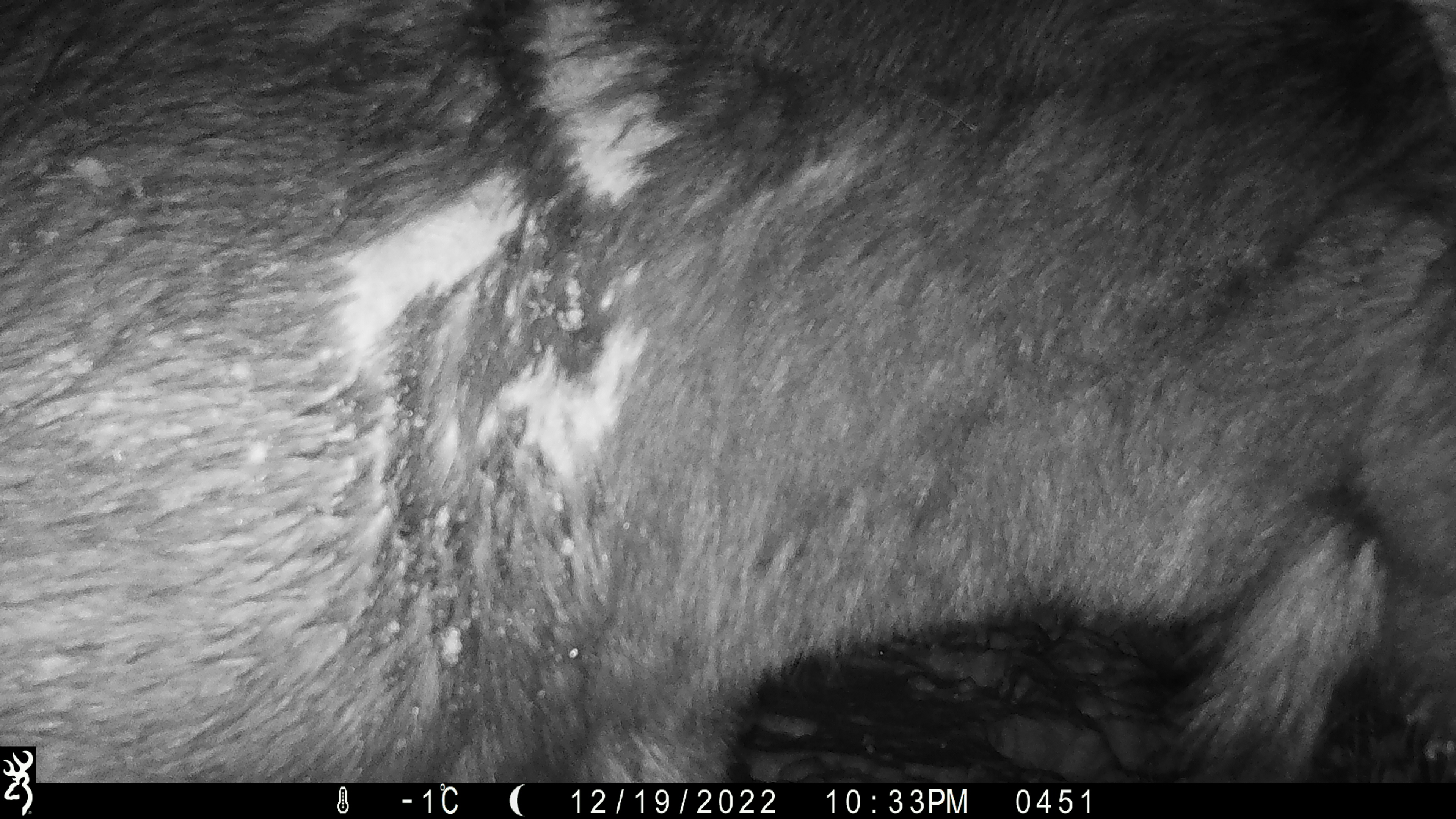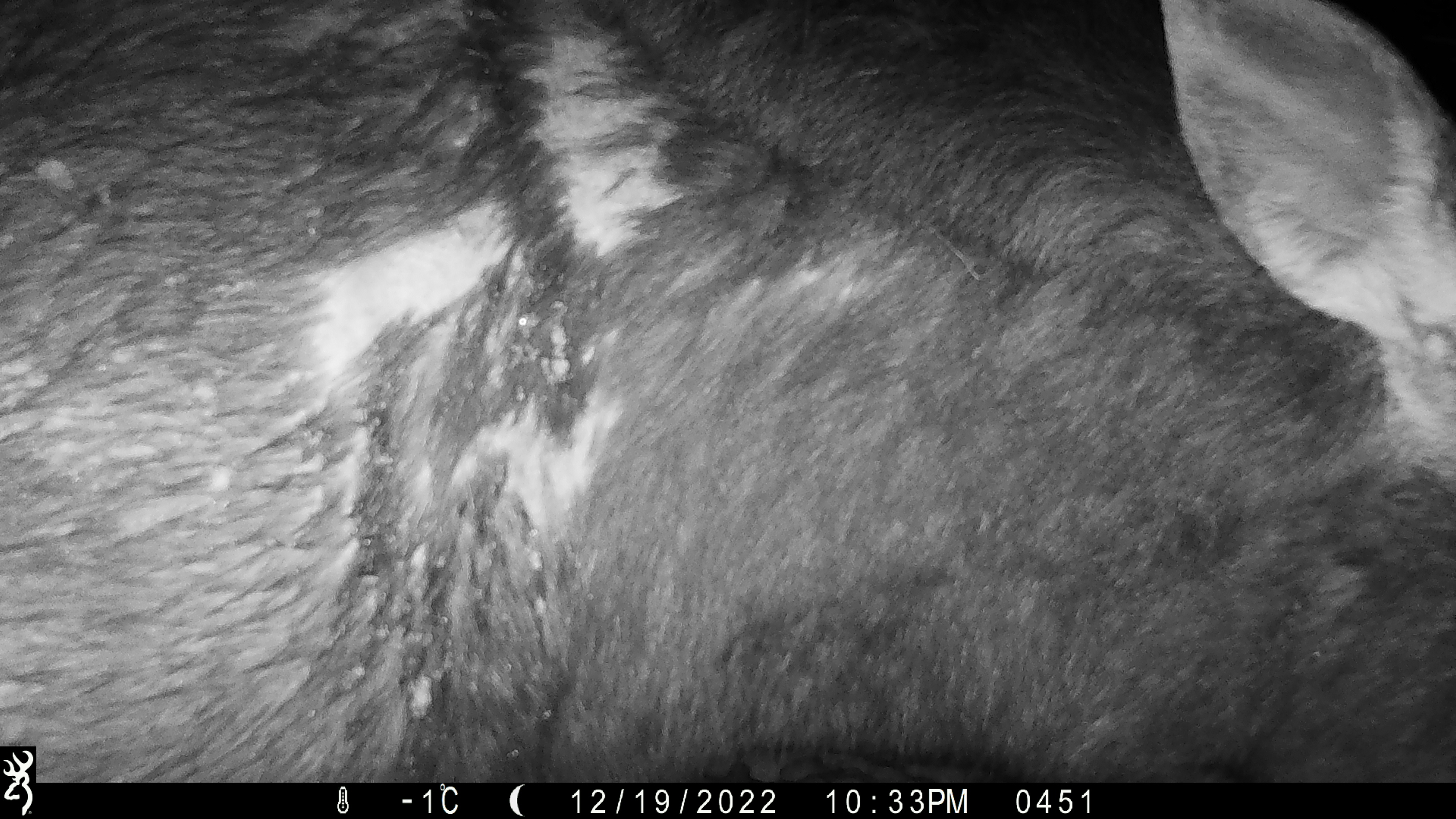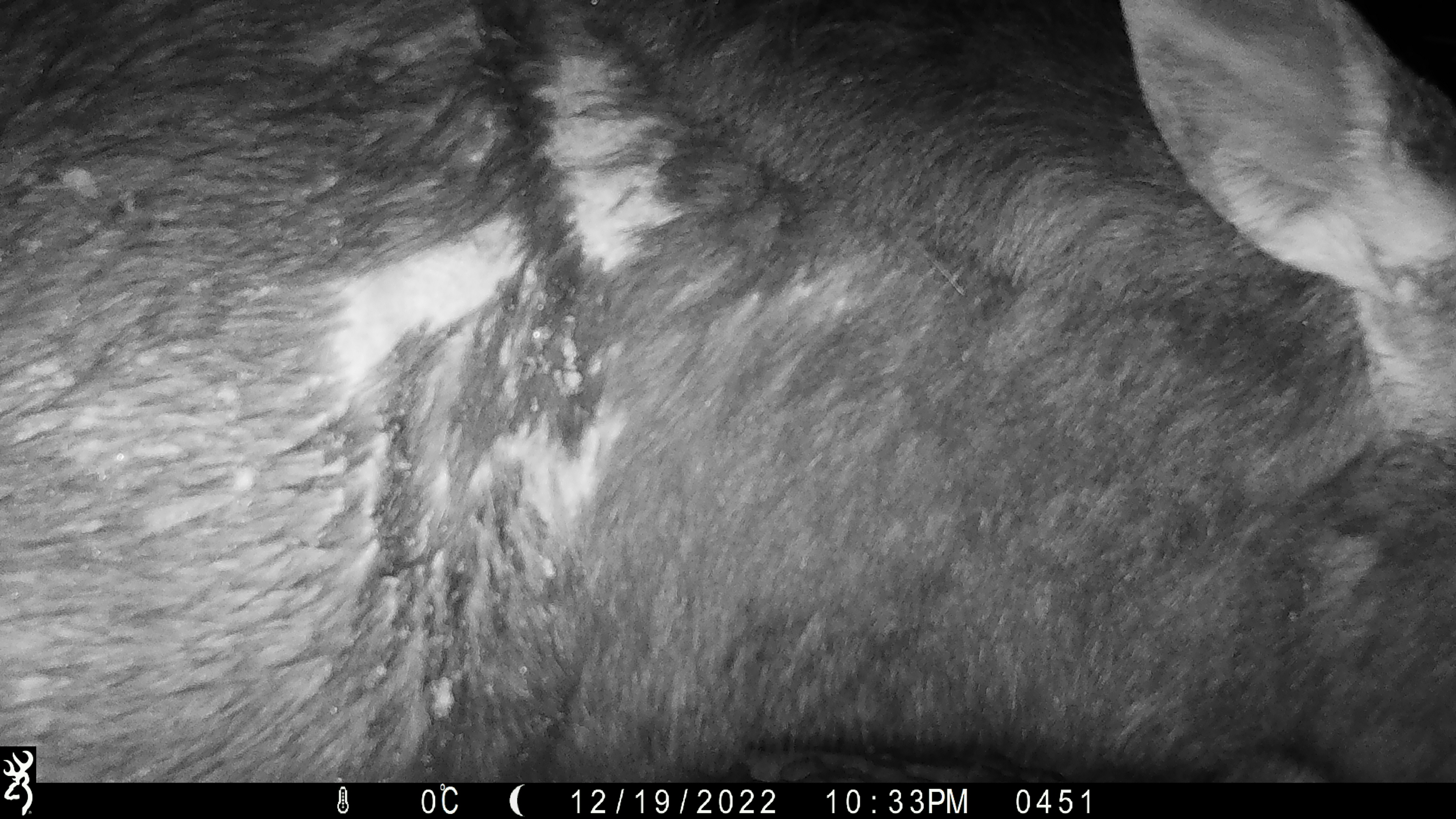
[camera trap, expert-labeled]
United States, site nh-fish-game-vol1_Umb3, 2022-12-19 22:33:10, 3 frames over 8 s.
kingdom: Animalia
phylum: Chordata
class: Mammalia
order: Artiodactyla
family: Cervidae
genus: Alces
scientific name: Alces alces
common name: moose